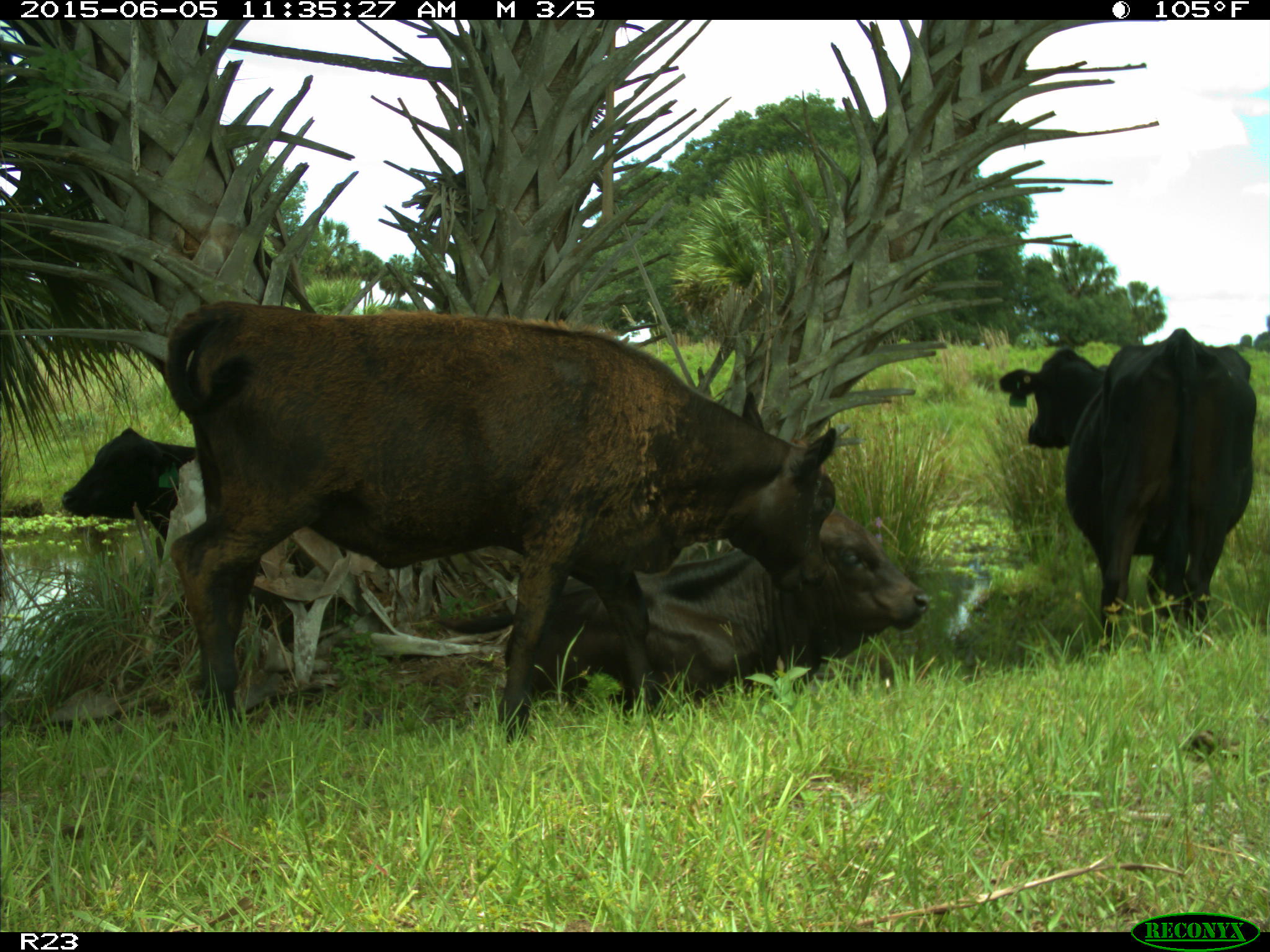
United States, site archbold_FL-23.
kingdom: Animalia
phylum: Chordata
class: Mammalia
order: Artiodactyla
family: Bovidae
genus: Bos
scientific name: Bos taurus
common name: domestic cow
Bos taurus (domestic cow).